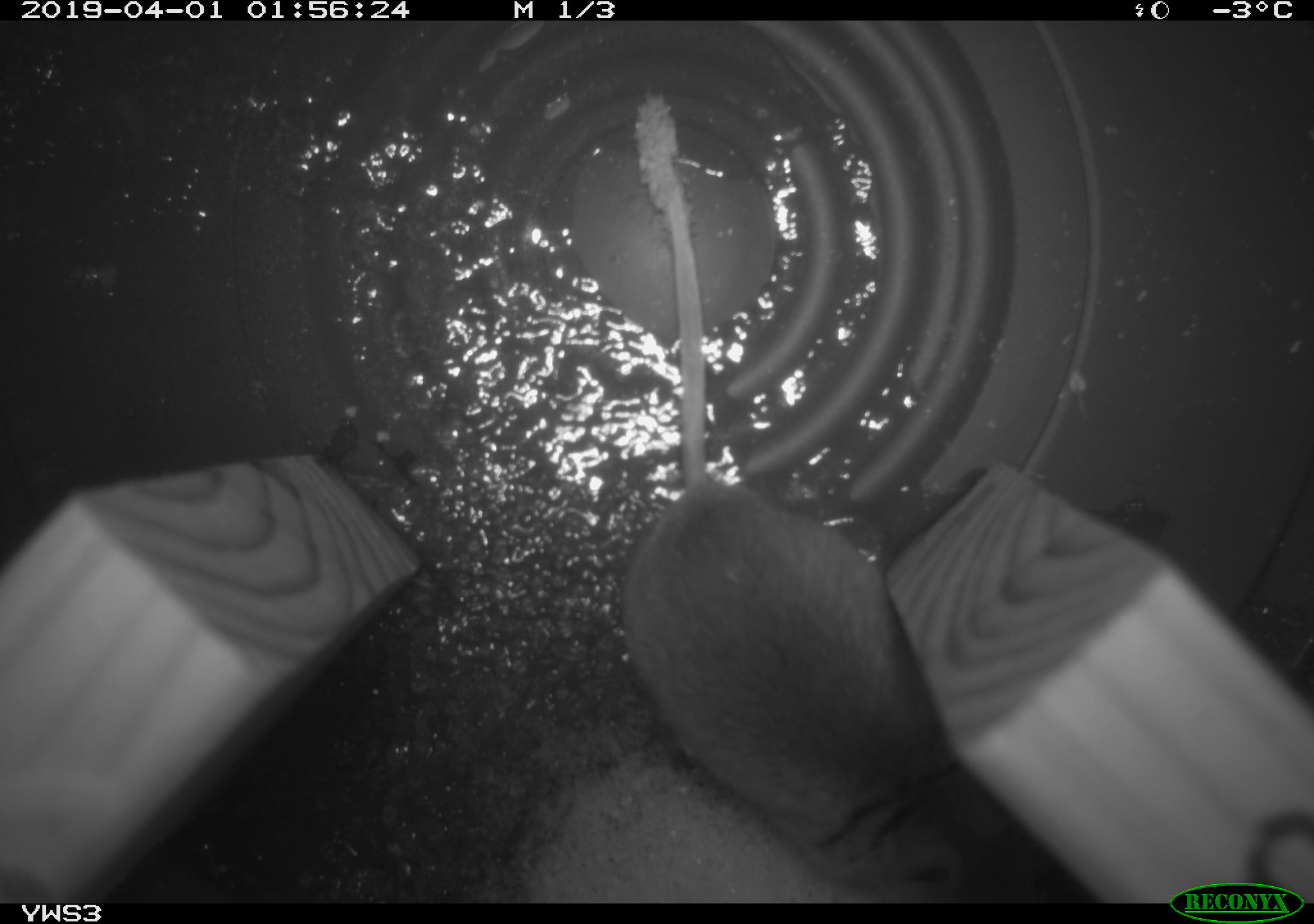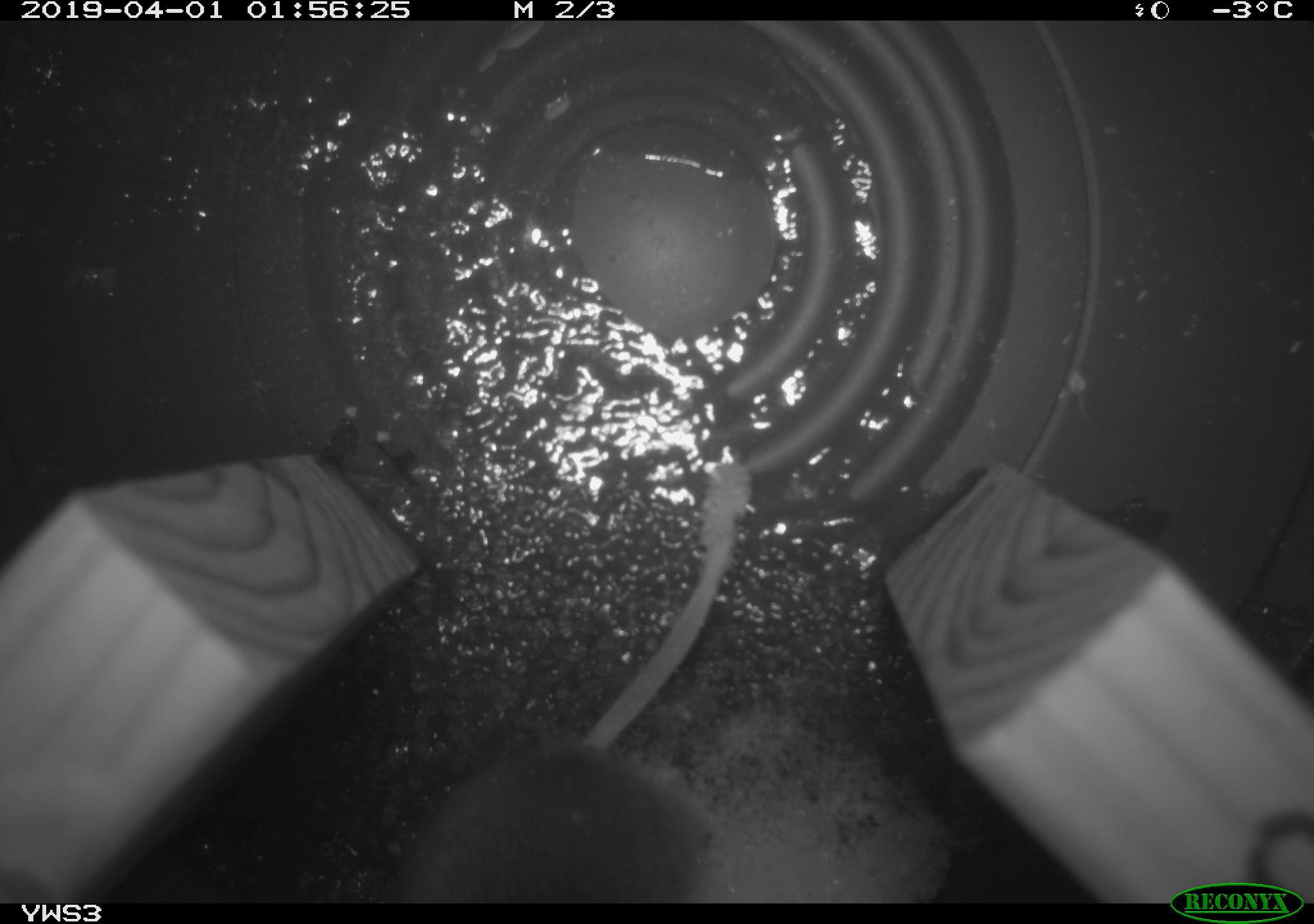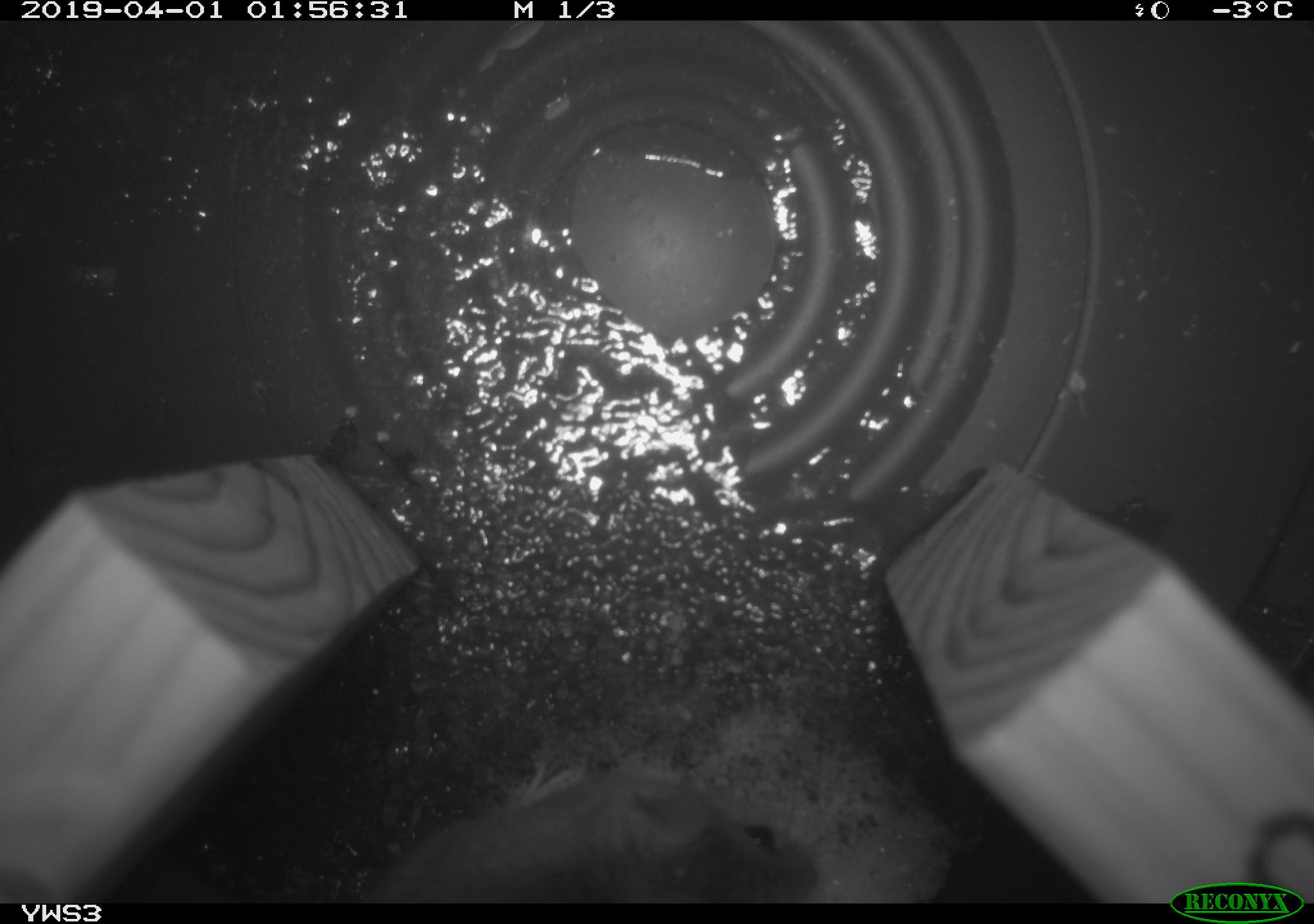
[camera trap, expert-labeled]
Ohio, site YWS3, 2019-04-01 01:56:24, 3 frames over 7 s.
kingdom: Animalia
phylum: Chordata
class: Mammalia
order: Rodentia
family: Cricetidae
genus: Peromyscus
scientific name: Peromyscus leucopus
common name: white-footed mouse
White-footed mouse (Peromyscus leucopus).